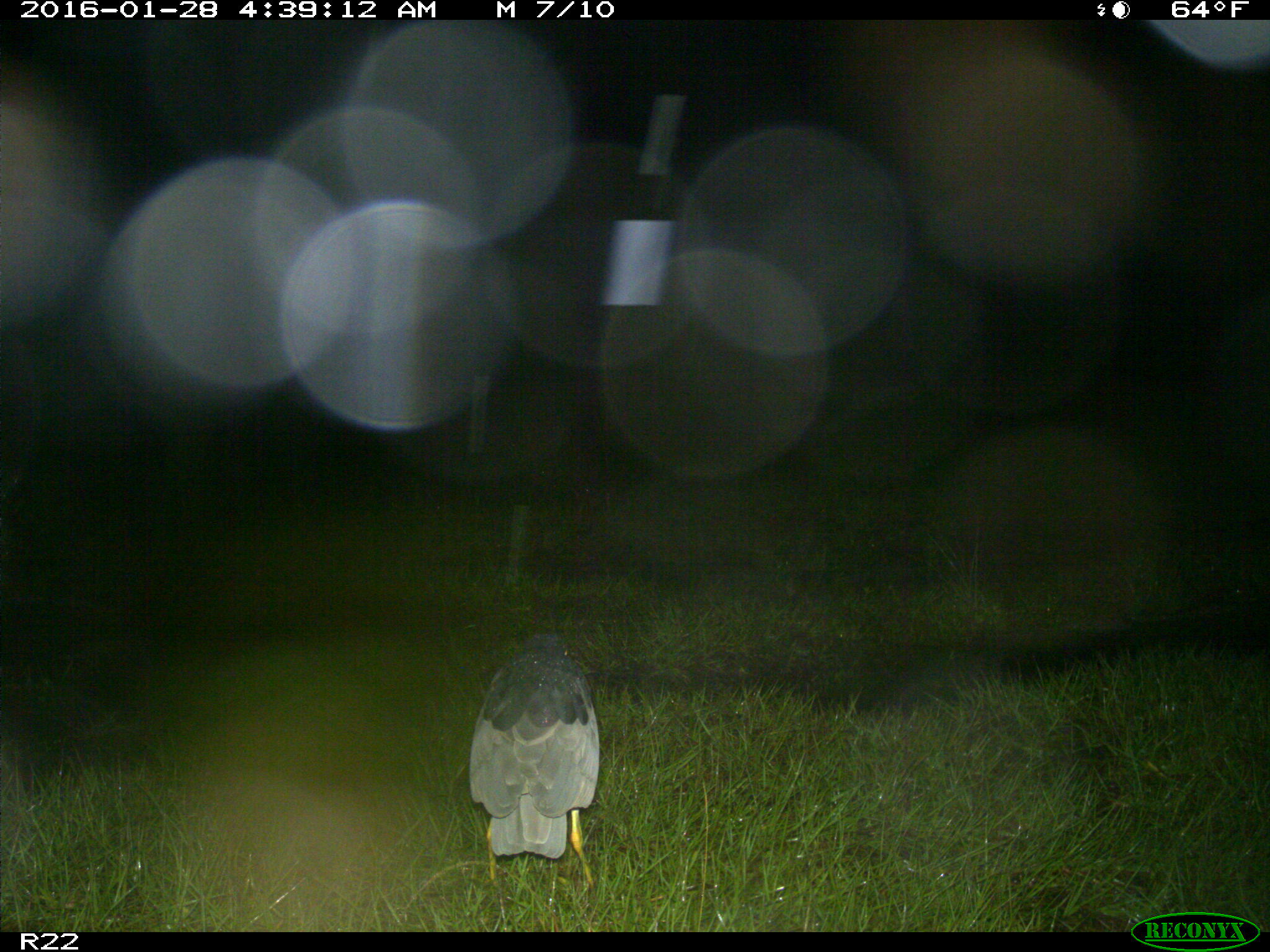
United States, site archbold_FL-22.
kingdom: Animalia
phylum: Chordata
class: Aves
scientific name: Aves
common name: birds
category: unidentified bird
Unidentified bird (birds) (Aves).